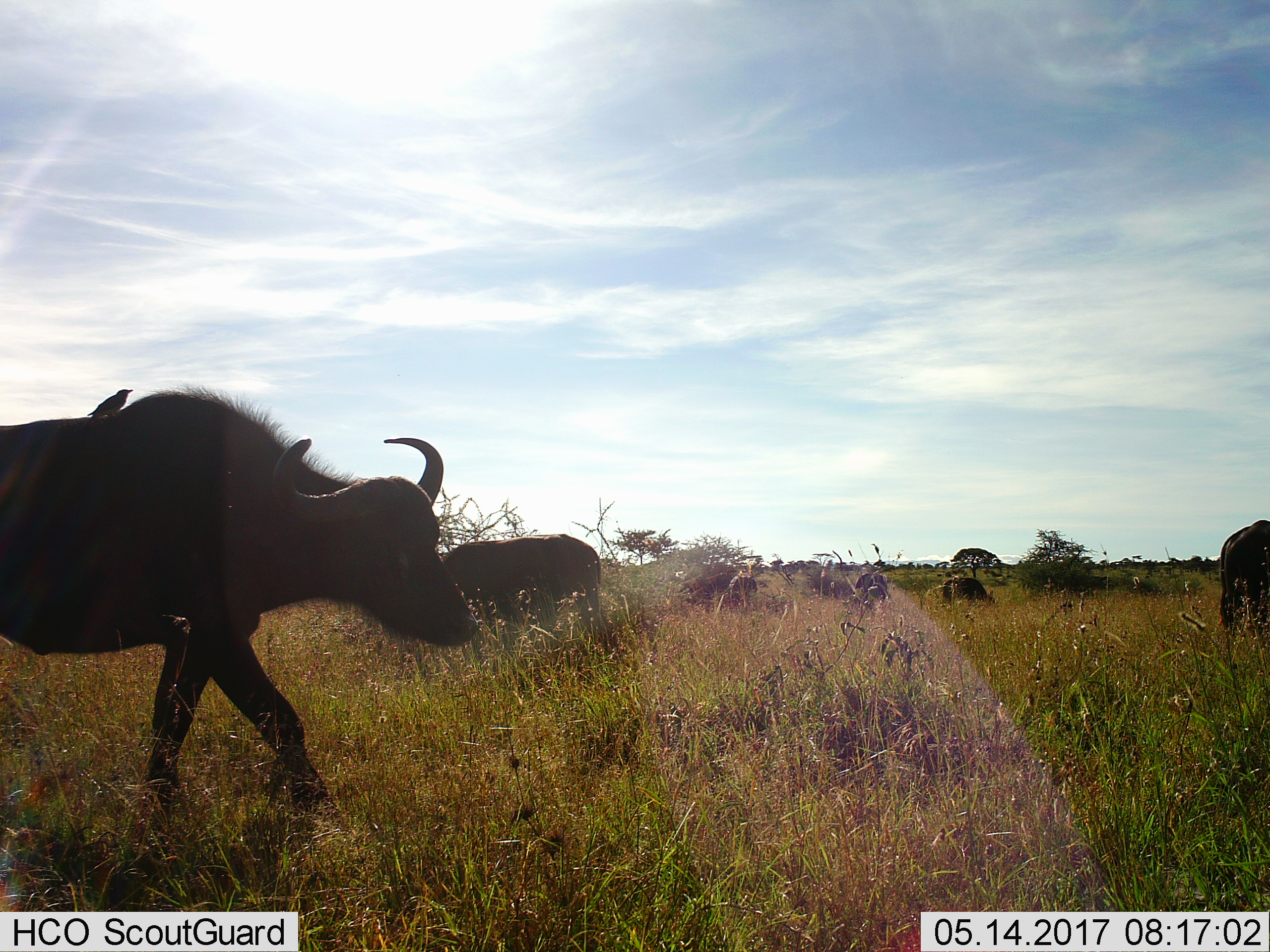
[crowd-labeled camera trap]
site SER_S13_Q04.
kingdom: Animalia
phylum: Chordata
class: Mammalia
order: Artiodactyla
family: Bovidae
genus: Syncerus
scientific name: Syncerus caffer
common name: african buffalo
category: buffalo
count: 6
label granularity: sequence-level